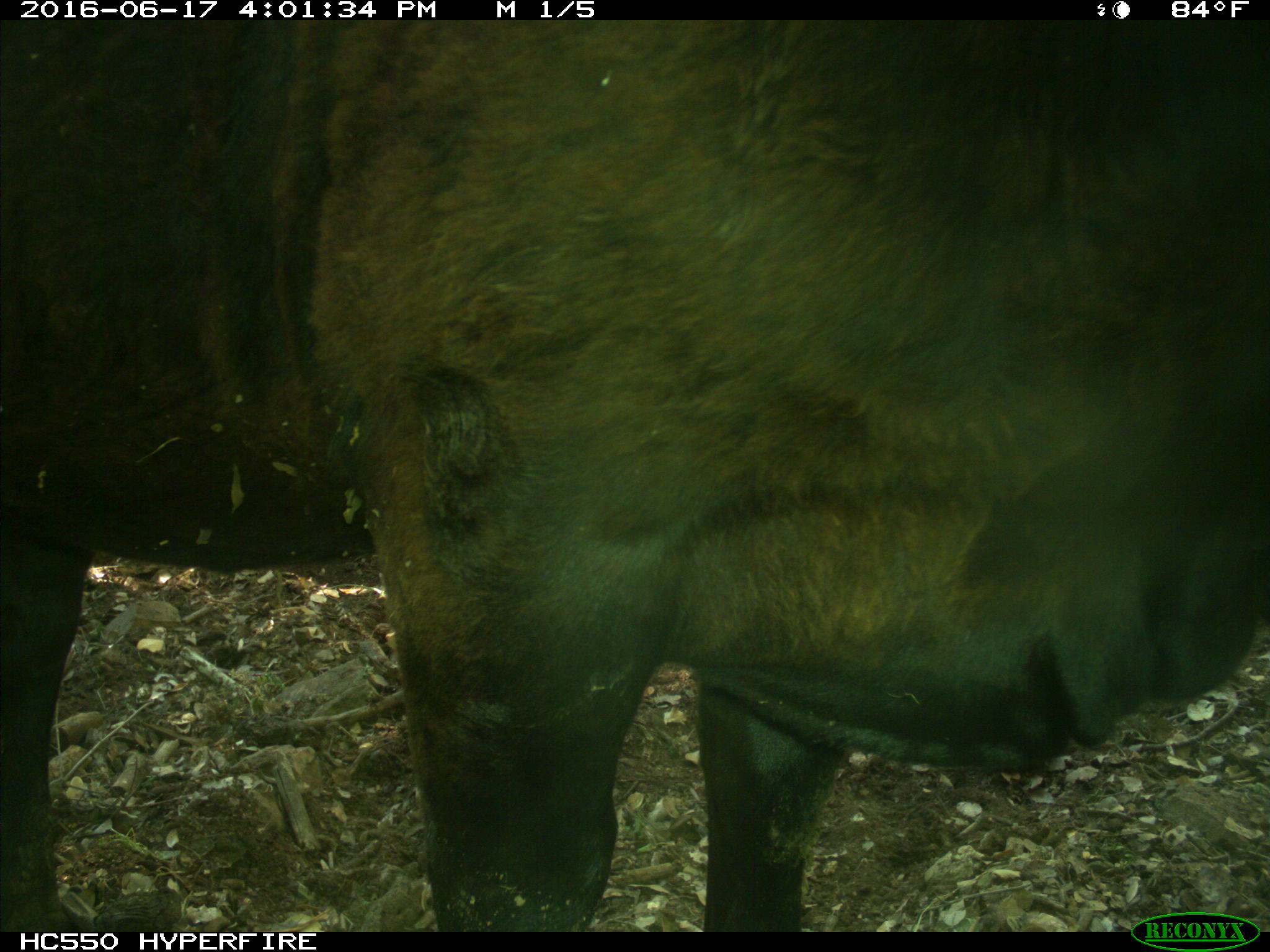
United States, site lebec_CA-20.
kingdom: Animalia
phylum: Chordata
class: Mammalia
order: Artiodactyla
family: Bovidae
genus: Bos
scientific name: Bos taurus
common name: domestic cow